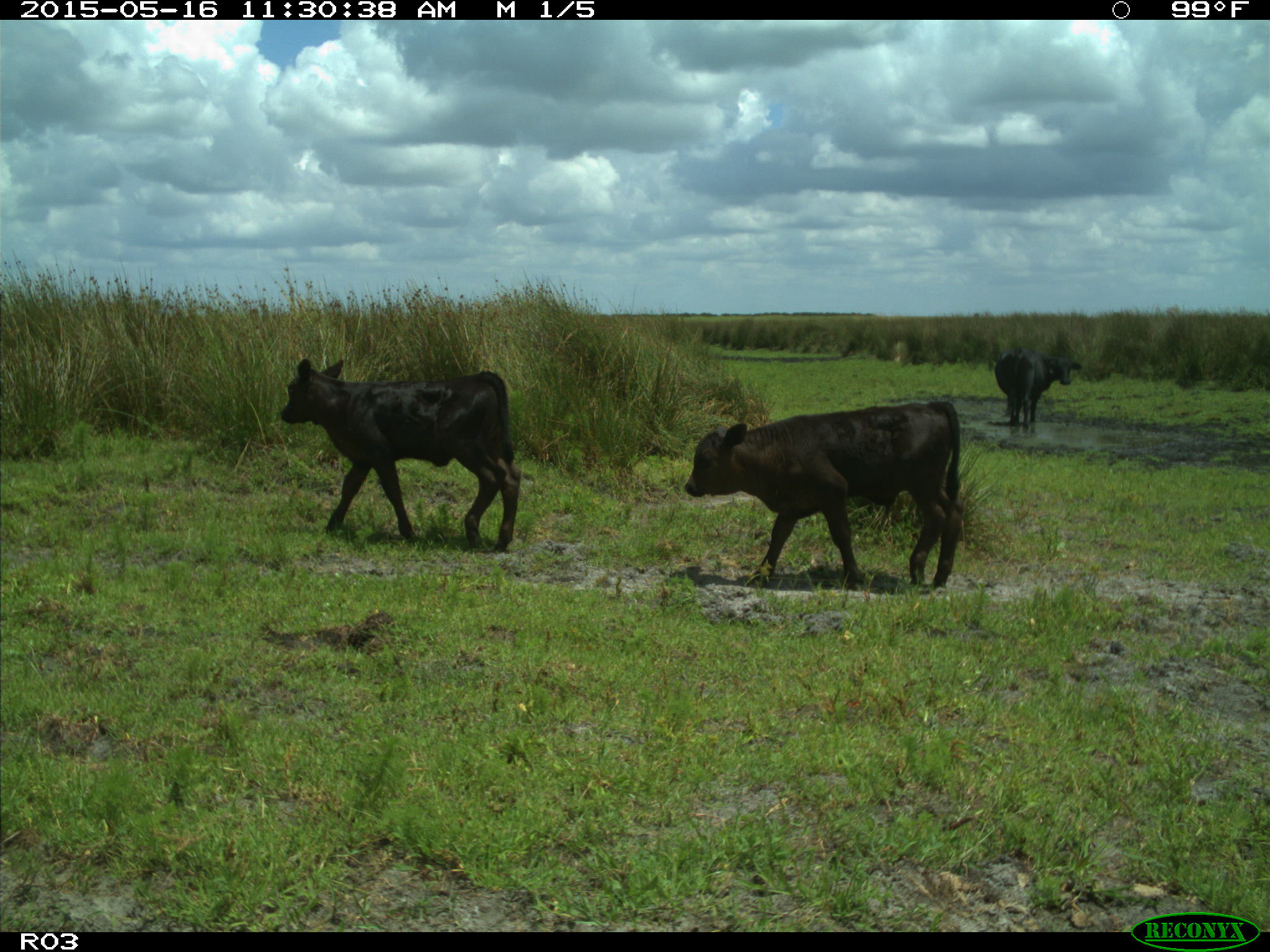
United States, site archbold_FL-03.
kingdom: Animalia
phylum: Chordata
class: Mammalia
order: Artiodactyla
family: Bovidae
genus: Bos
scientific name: Bos taurus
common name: domestic cow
Bos taurus (domestic cow).